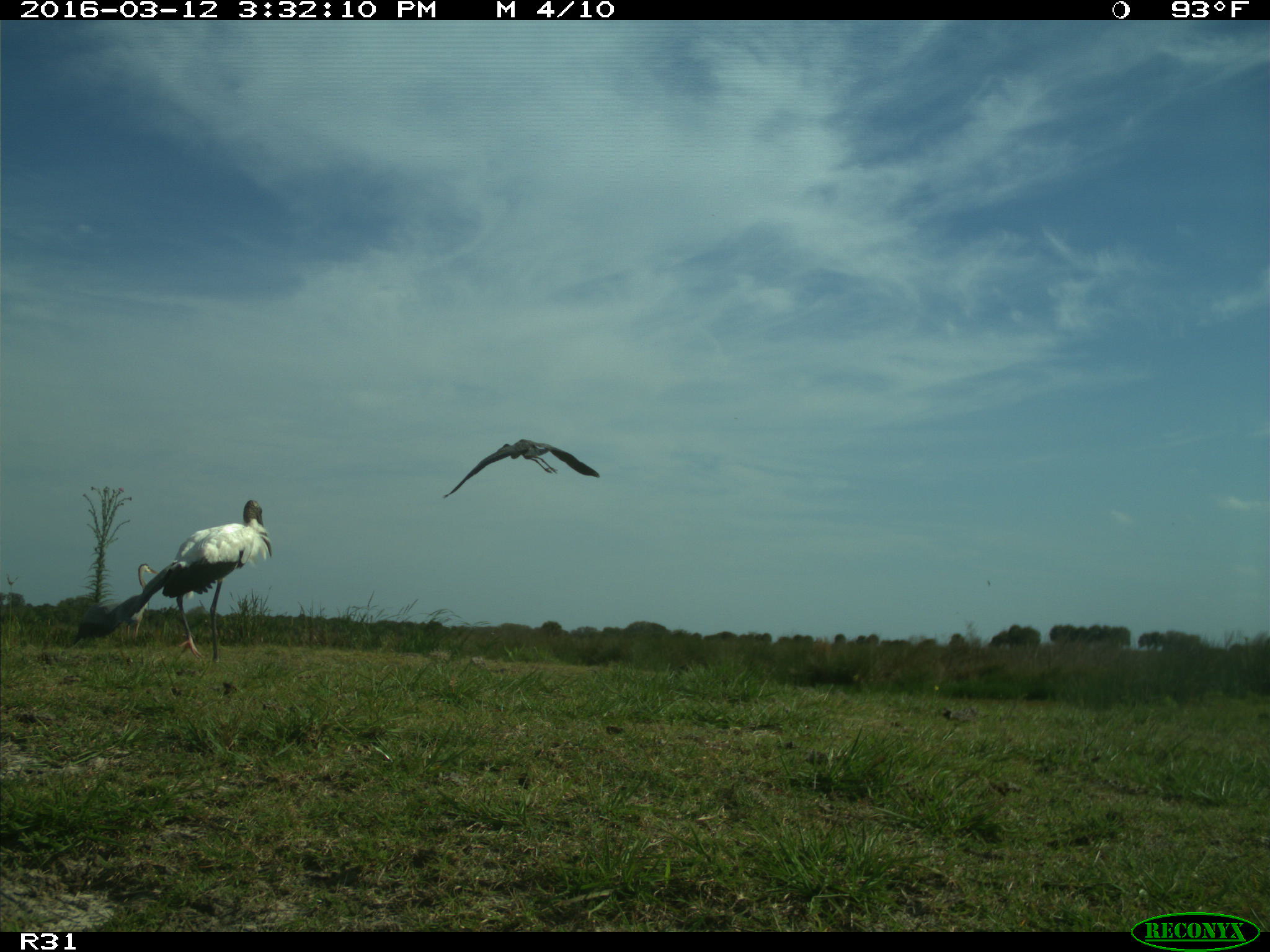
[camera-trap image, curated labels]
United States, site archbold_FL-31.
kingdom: Animalia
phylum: Chordata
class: Aves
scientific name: Aves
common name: birds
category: unidentified bird